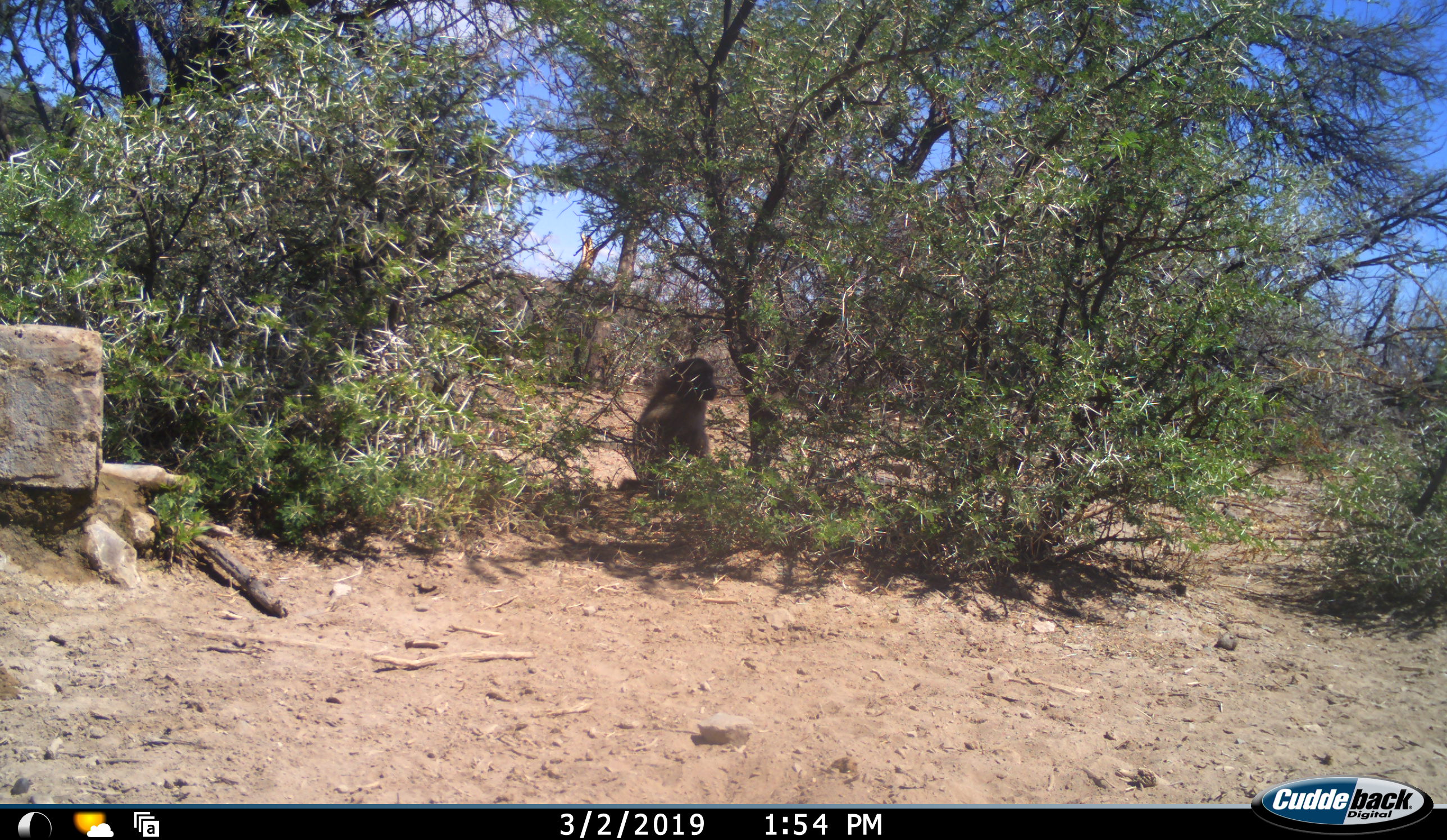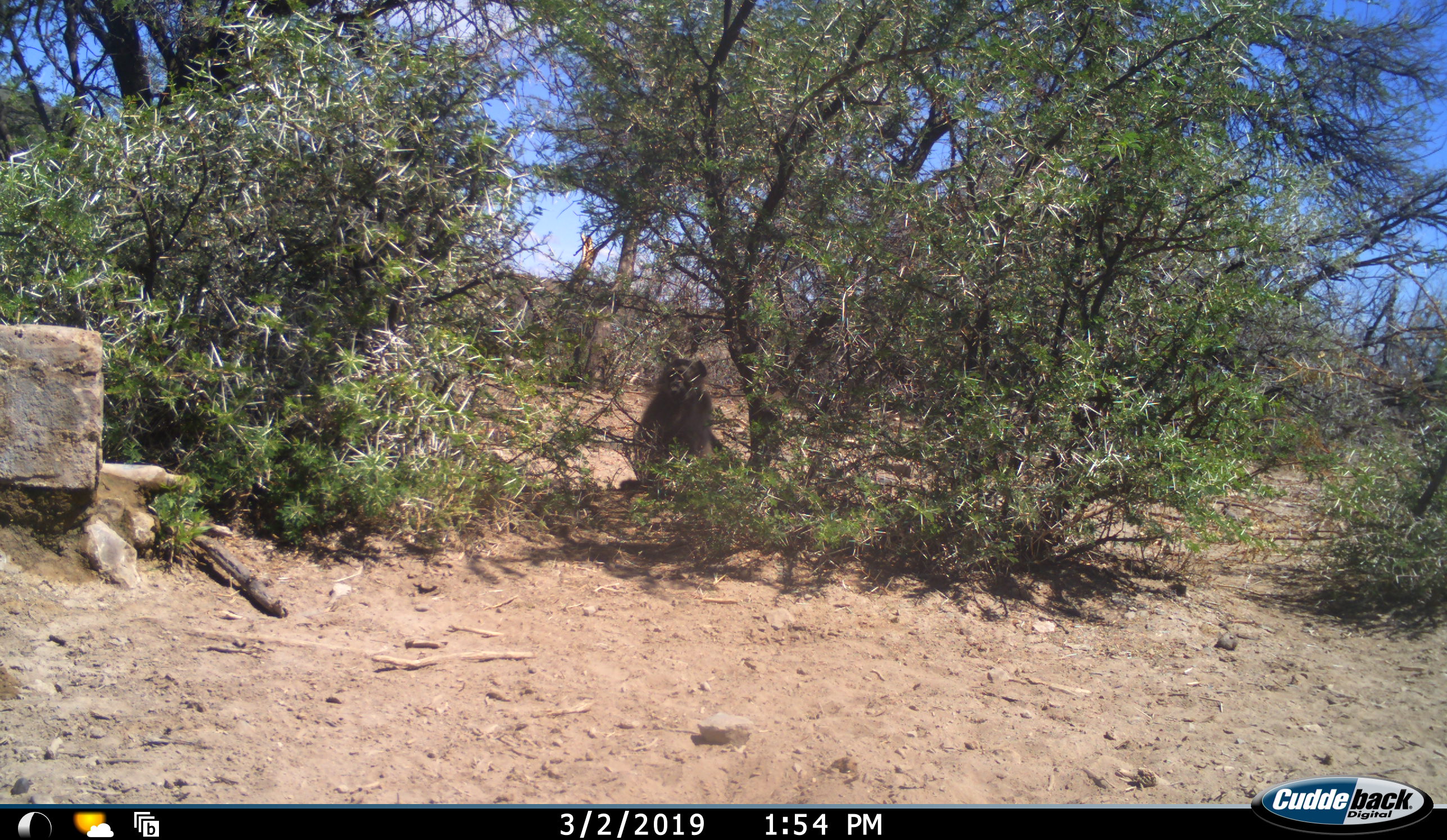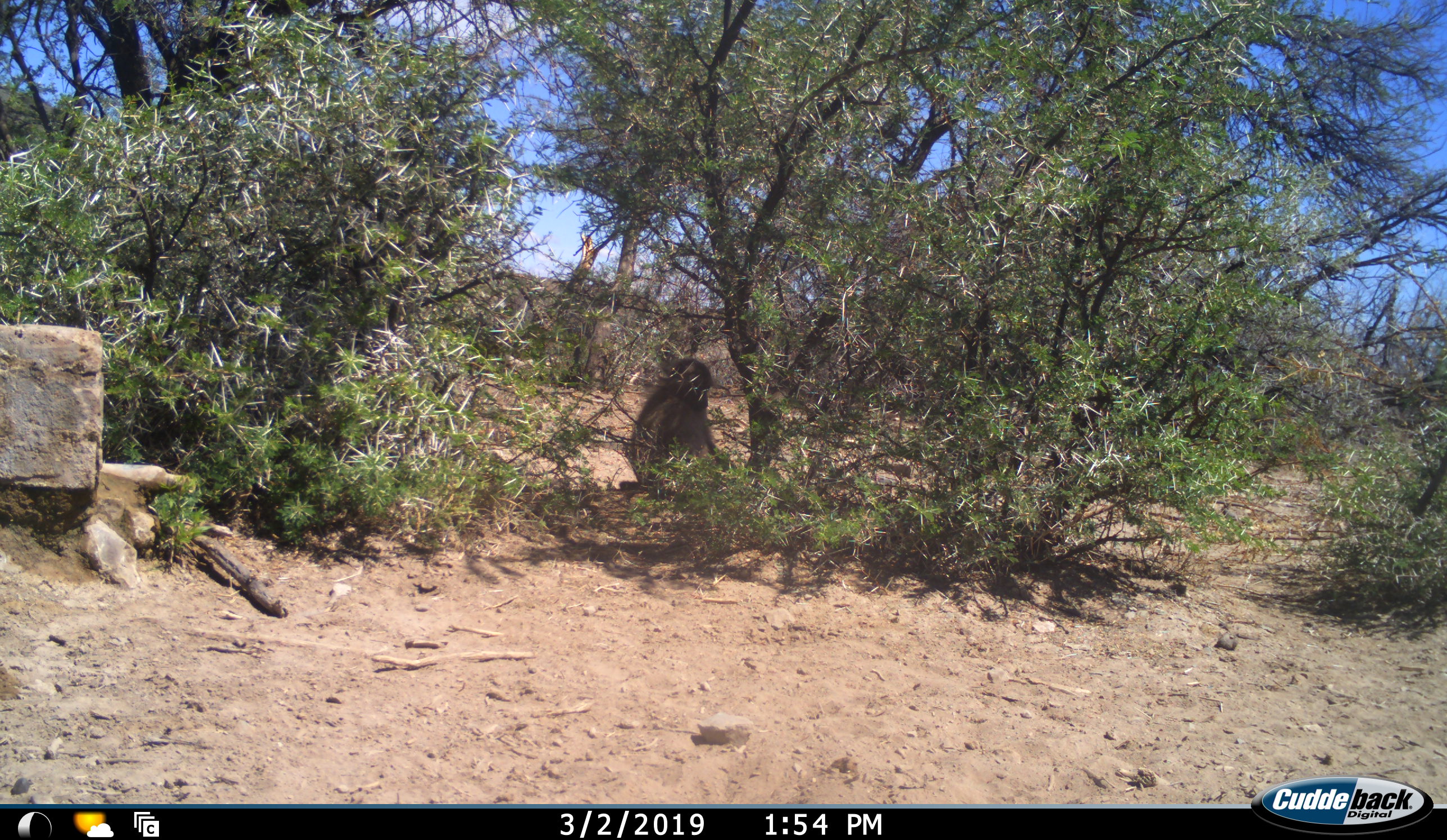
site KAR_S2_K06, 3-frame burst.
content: unidentified animal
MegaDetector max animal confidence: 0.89